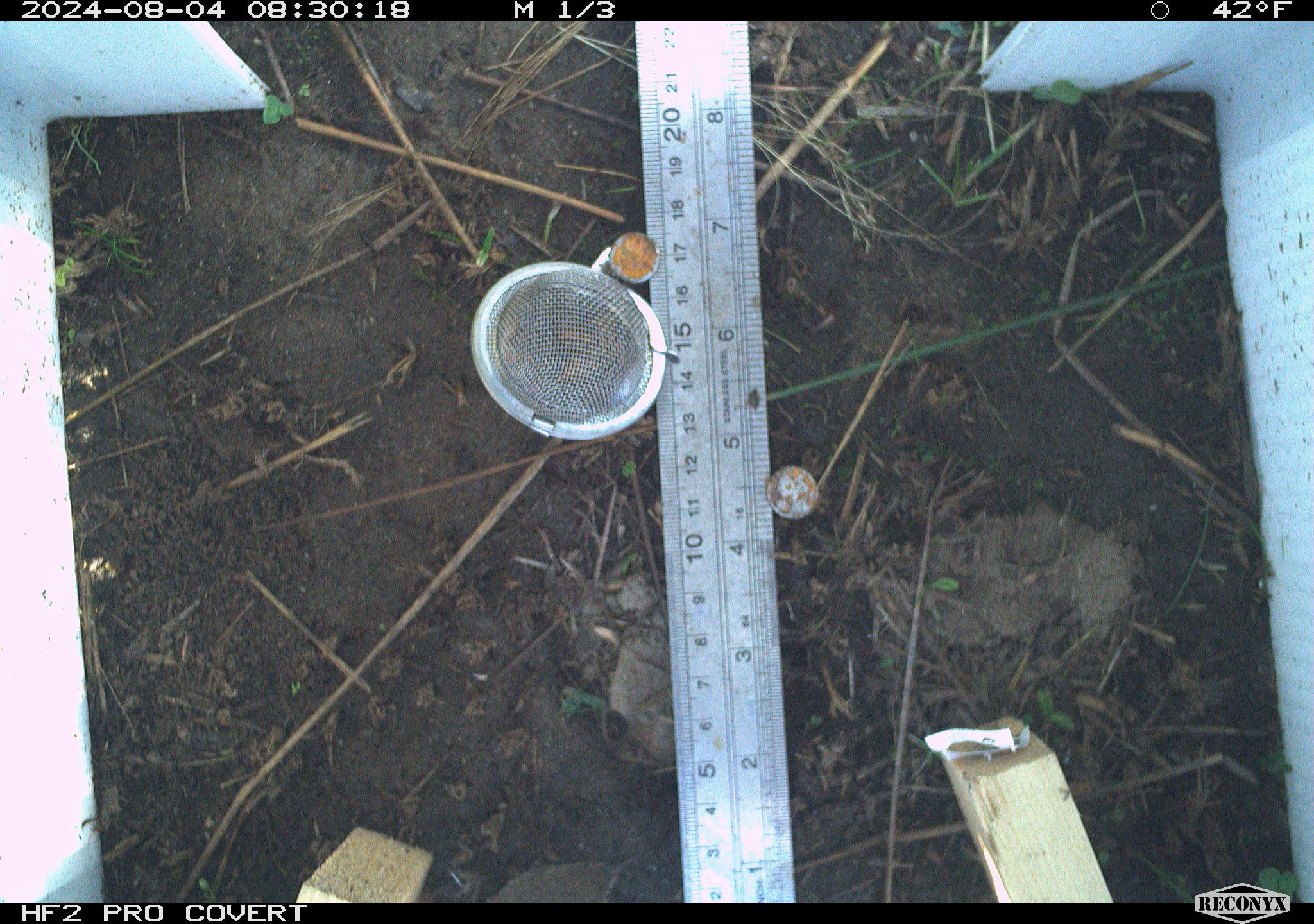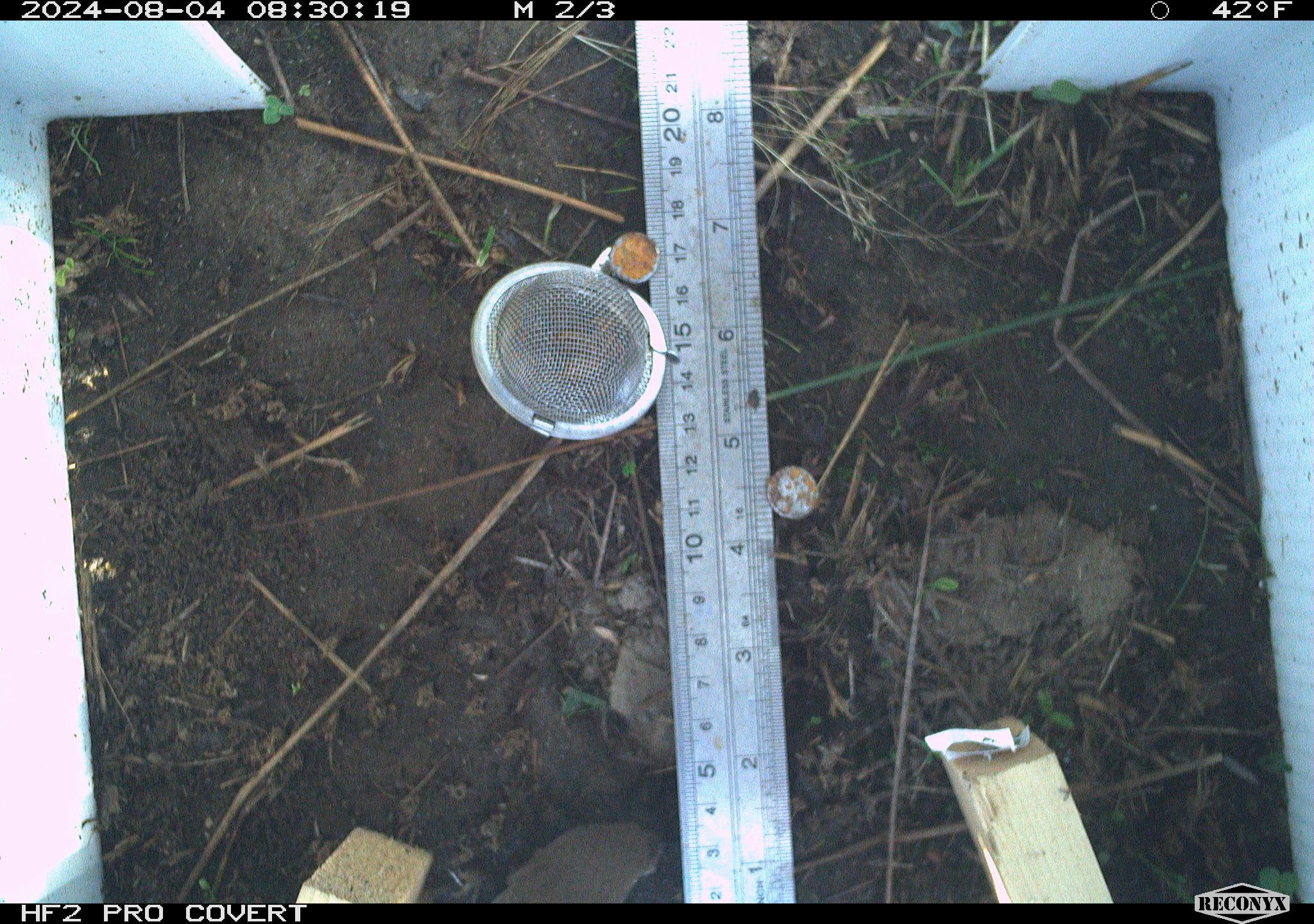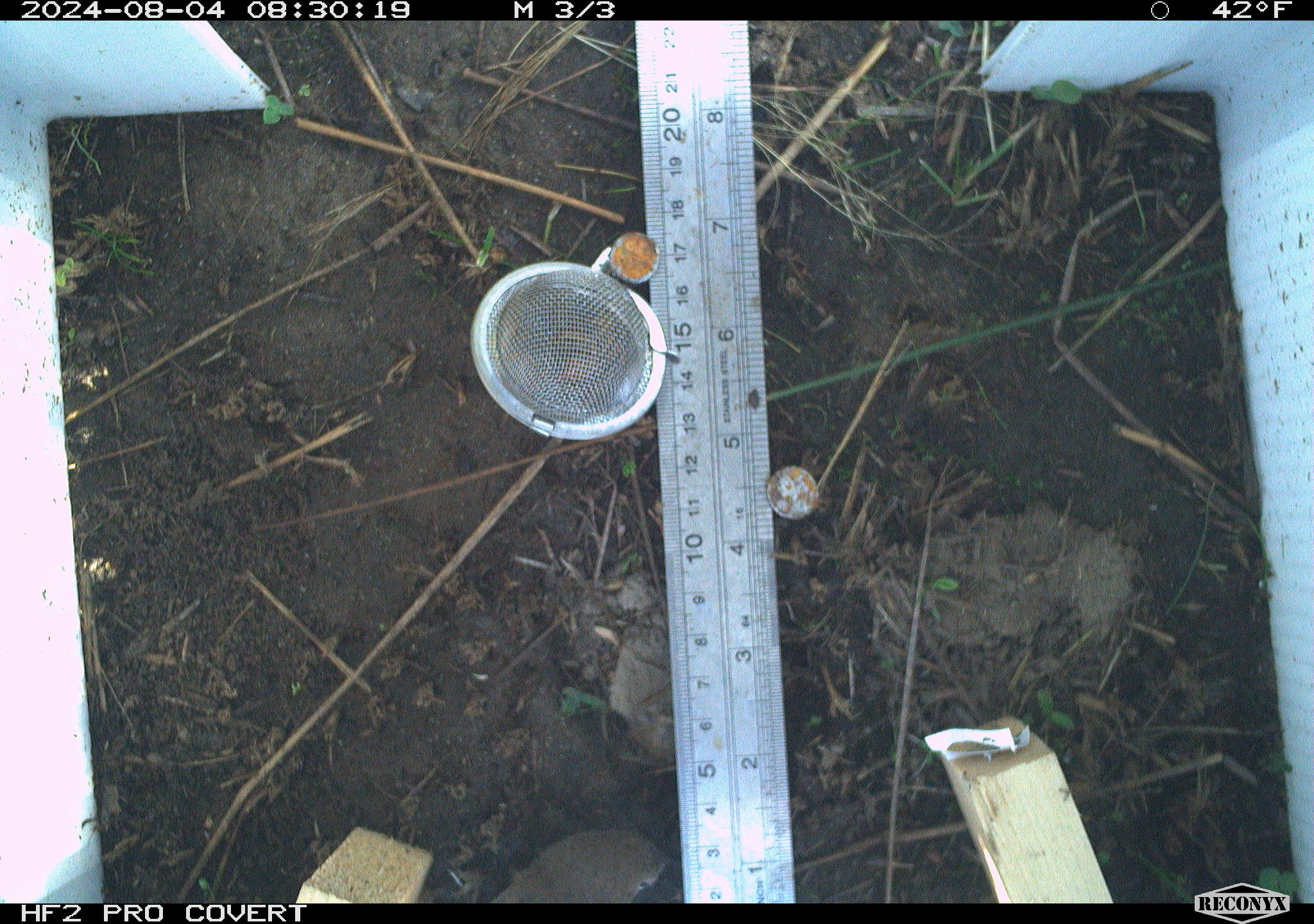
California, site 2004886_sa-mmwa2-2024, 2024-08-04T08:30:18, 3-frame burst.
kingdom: Animalia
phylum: Chordata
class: Aves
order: Passeriformes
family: Troglodytidae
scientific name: Troglodytidae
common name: wren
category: troglodytidae family